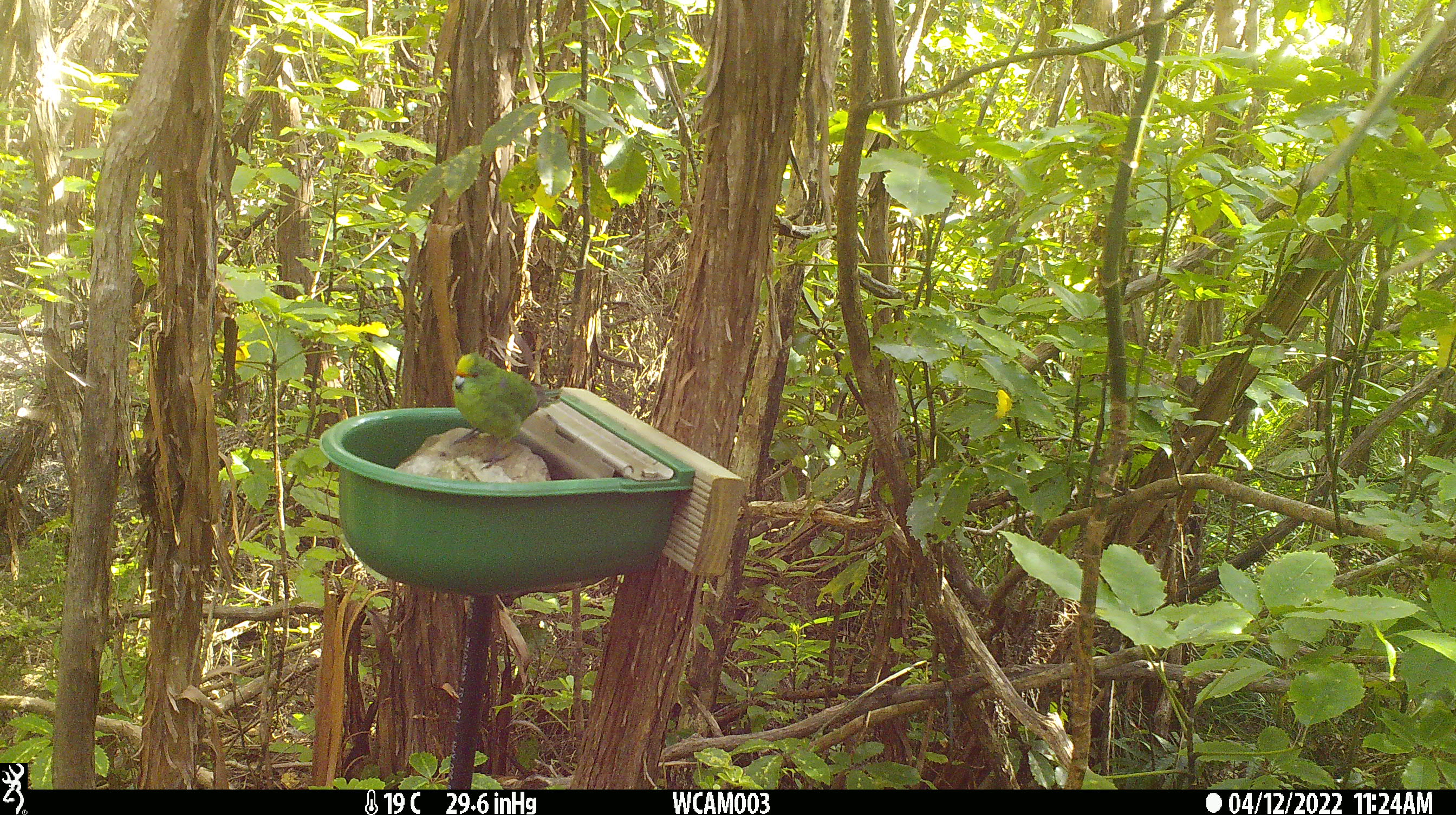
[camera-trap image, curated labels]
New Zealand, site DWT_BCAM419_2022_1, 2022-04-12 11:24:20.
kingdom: Animalia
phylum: Chordata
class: Aves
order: Psittaciformes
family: Psittaculidae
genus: Cyanoramphus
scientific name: Cyanoramphus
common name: parakeet